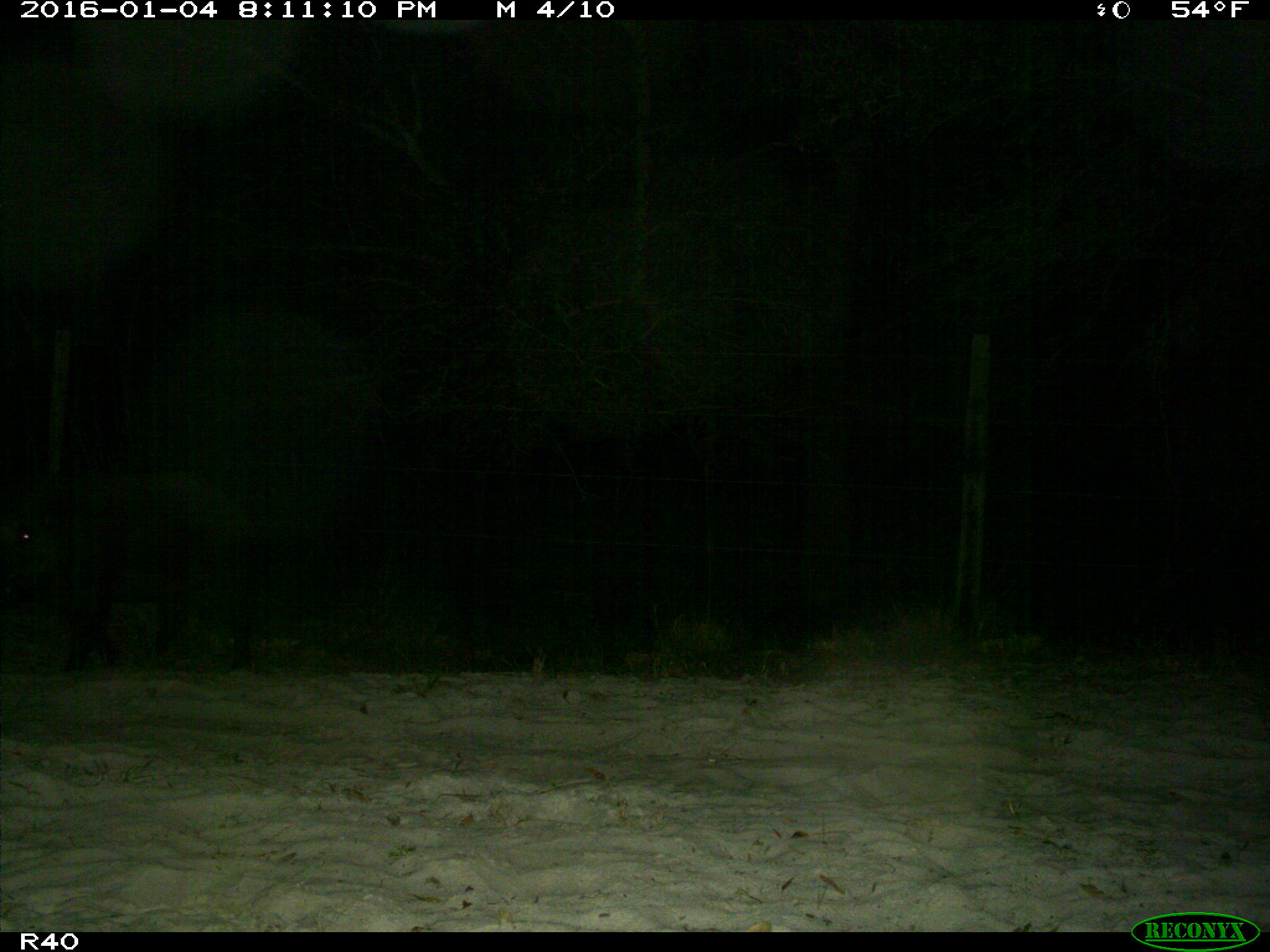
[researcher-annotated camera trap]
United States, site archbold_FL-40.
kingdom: Animalia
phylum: Chordata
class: Mammalia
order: Artiodactyla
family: Suidae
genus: Sus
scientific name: Sus scrofa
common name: wild boar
Sus scrofa (wild boar).